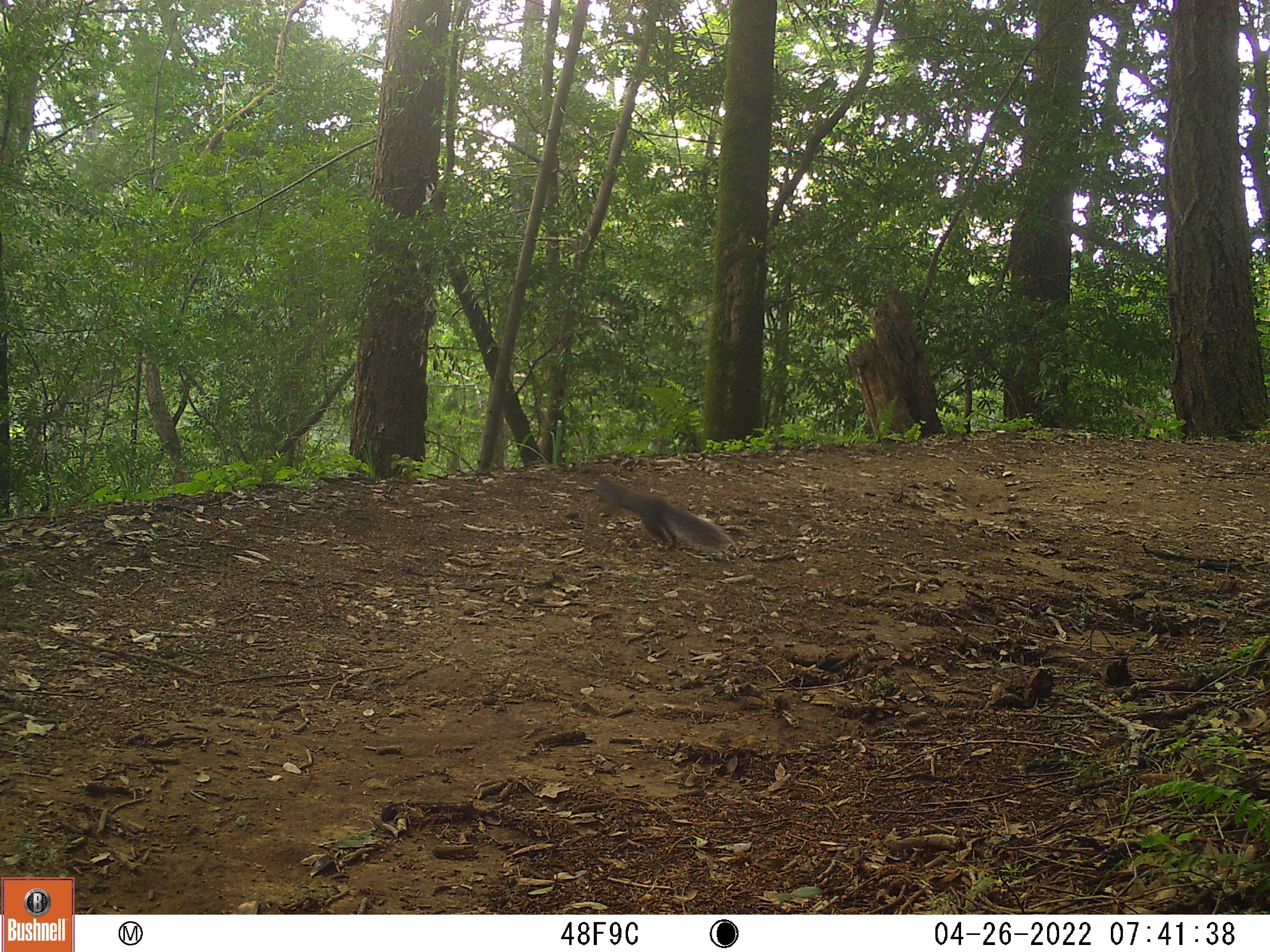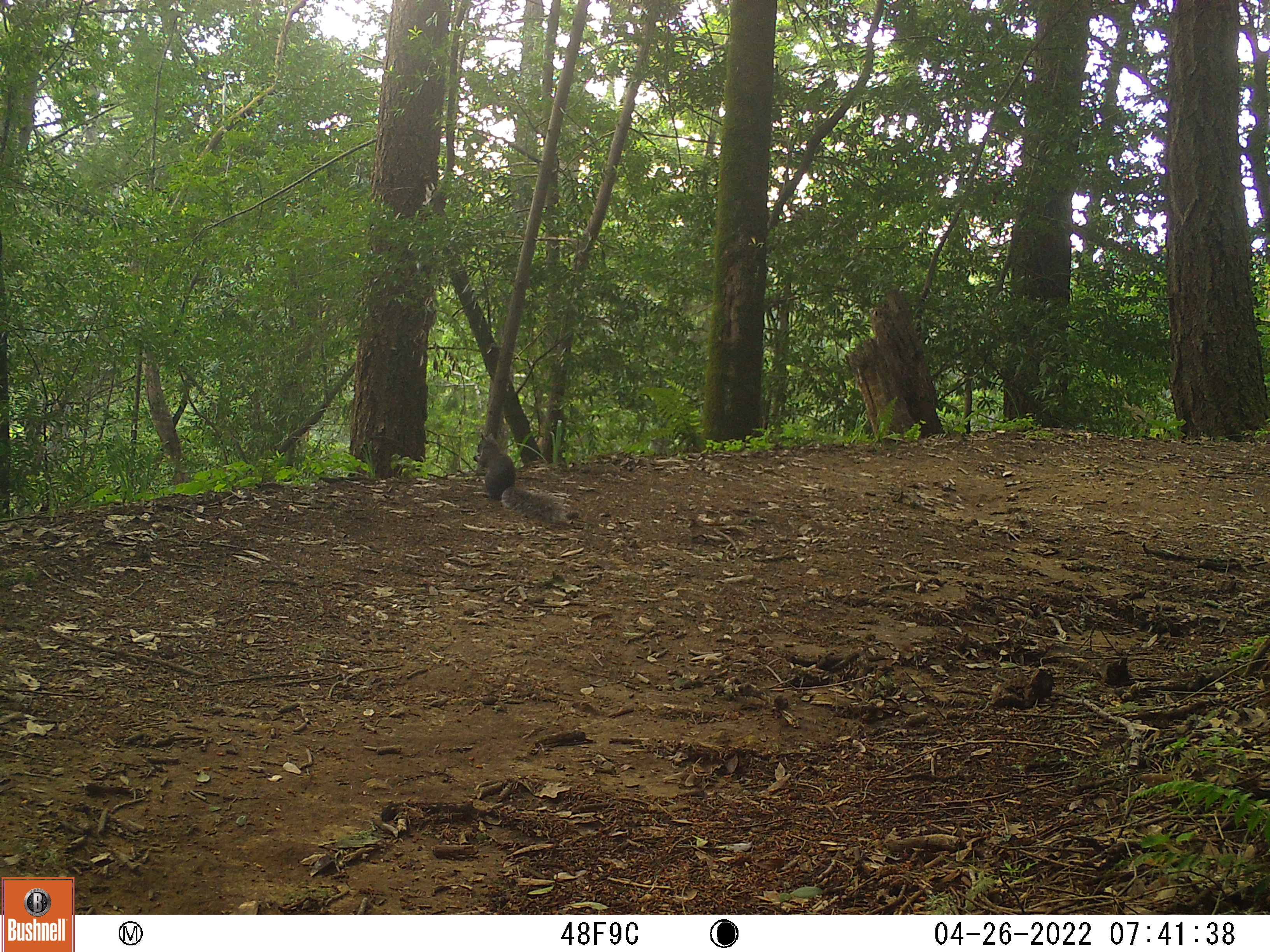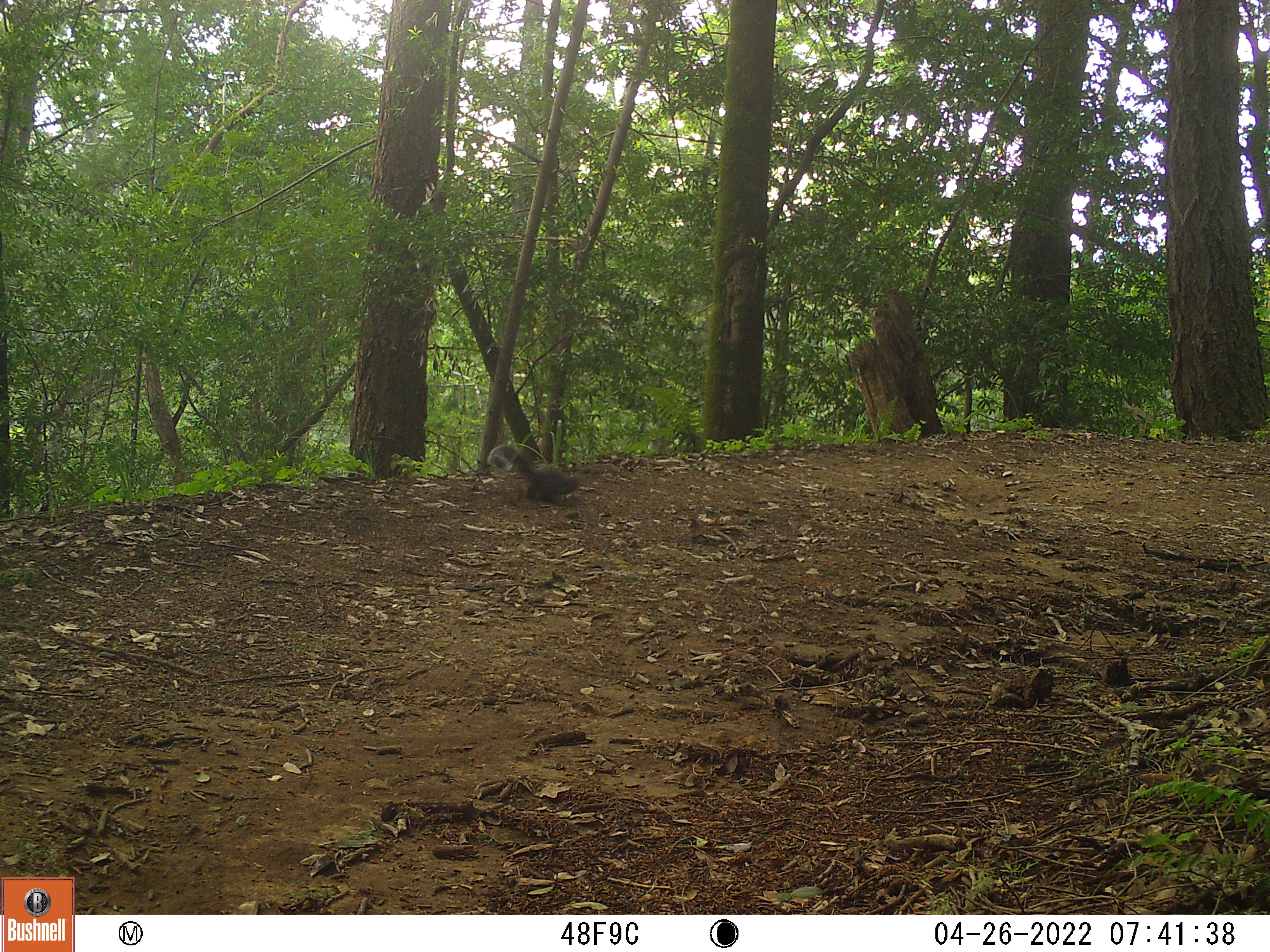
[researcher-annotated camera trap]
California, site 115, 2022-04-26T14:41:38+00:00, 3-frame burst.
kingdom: Animalia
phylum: Chordata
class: Mammalia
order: Rodentia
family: Sciuridae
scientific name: Sciuridae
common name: squirrel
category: unknown squirrel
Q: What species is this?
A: Unknown squirrel (squirrel) (Sciuridae).